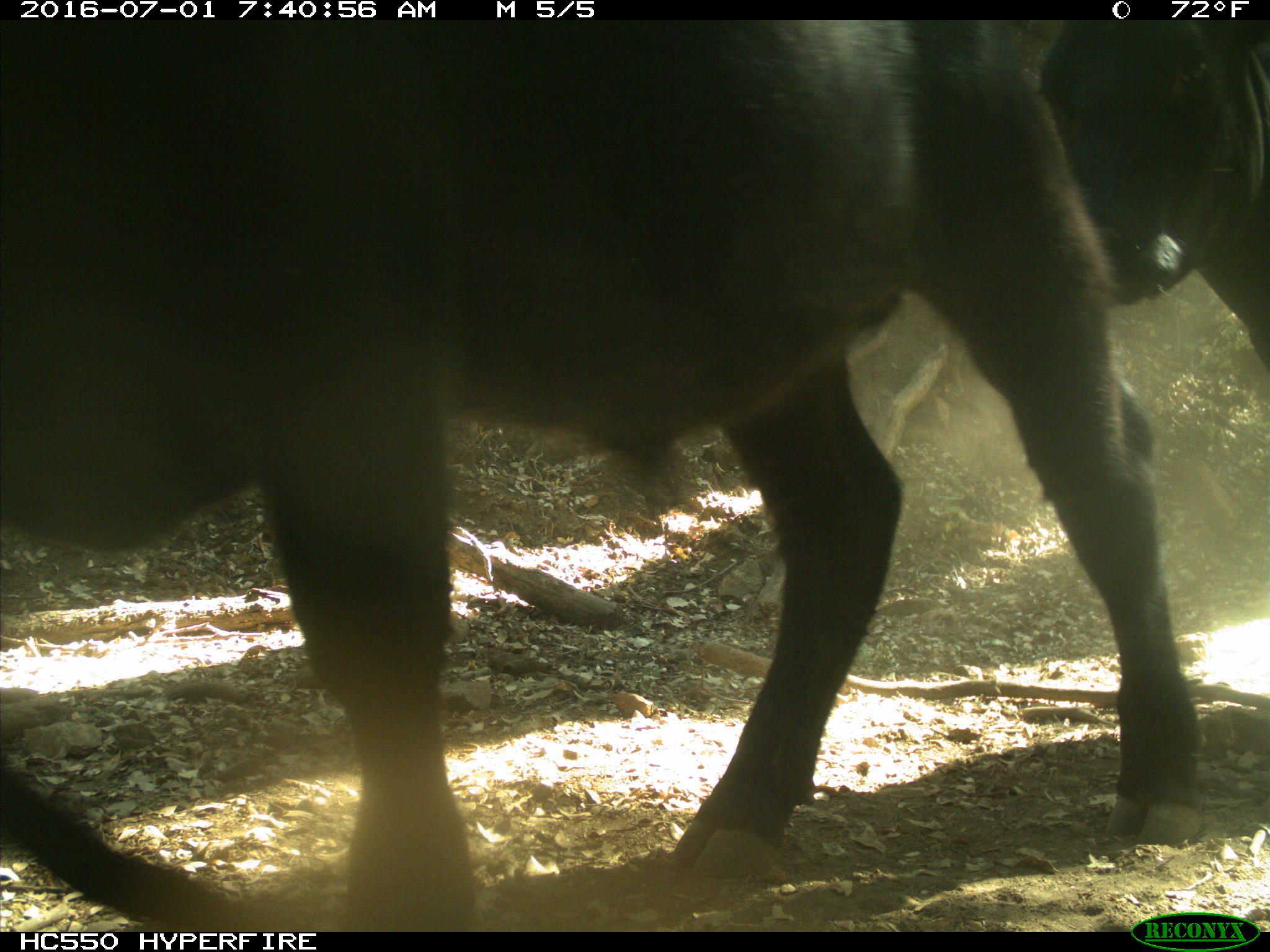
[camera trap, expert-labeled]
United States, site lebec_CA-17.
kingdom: Animalia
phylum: Chordata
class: Mammalia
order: Artiodactyla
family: Bovidae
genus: Bos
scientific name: Bos taurus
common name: domestic cow